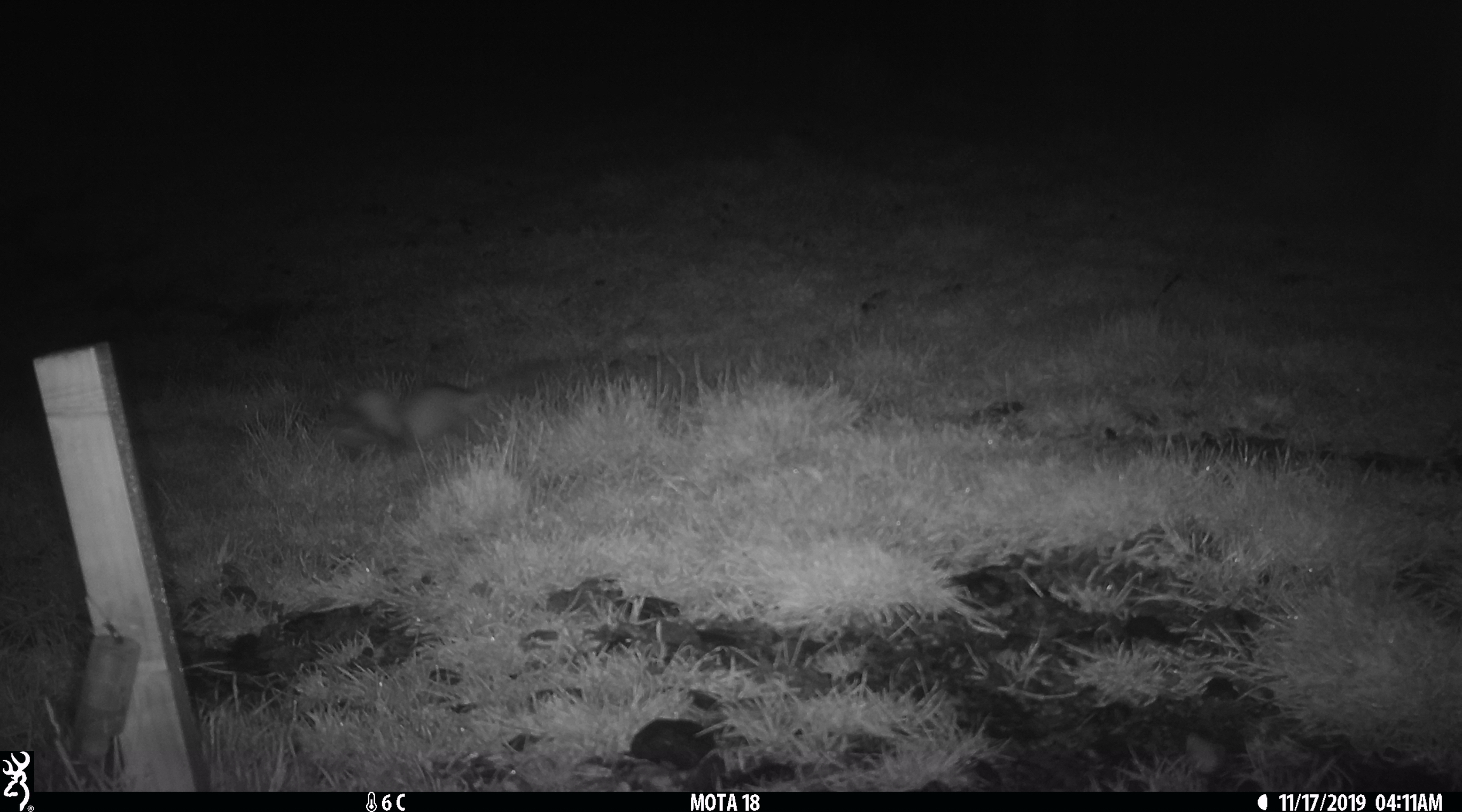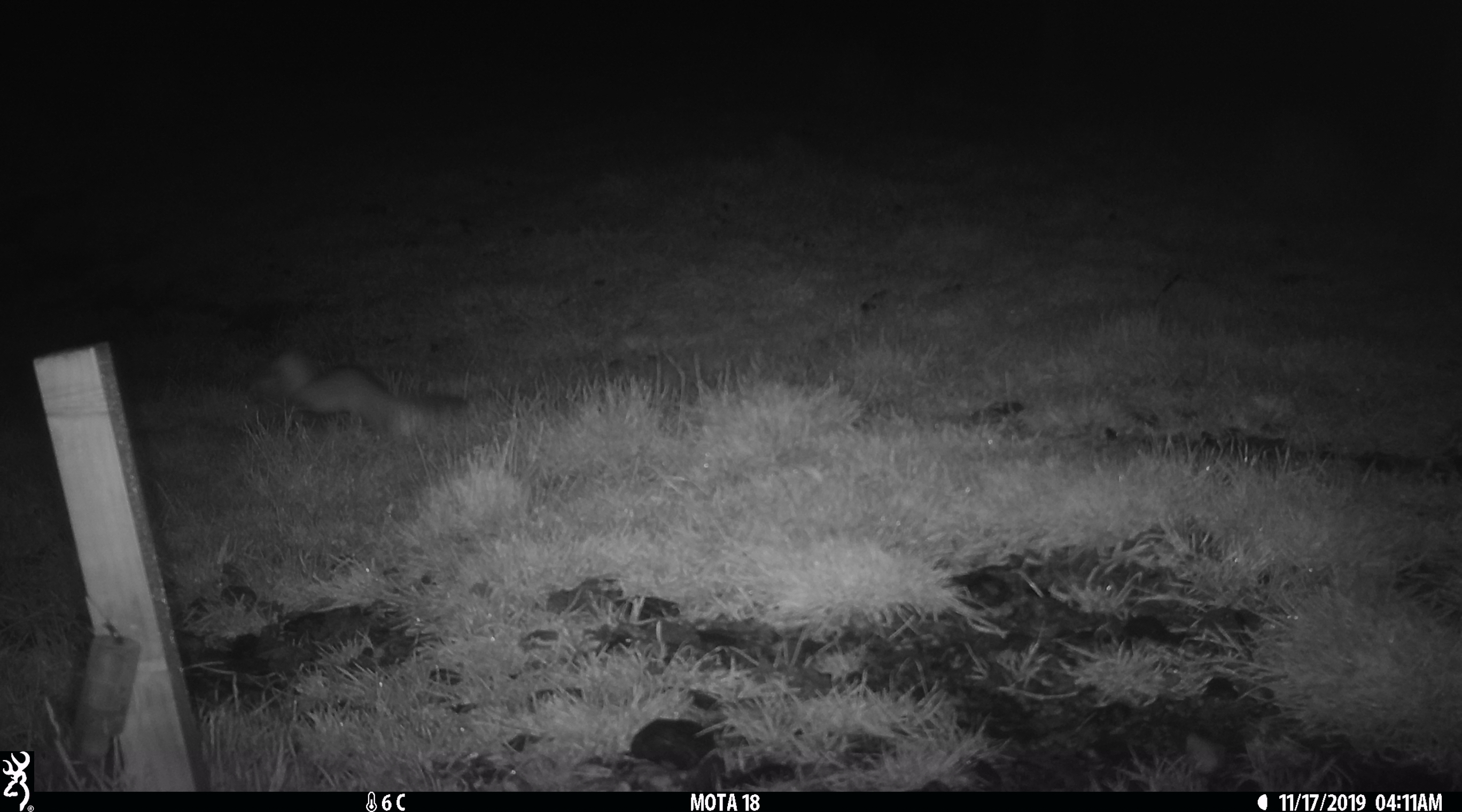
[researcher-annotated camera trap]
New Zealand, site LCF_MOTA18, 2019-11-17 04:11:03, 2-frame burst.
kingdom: Animalia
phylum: Chordata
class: Mammalia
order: Carnivora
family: Mustelidae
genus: Mustela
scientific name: Mustela furo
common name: ferret